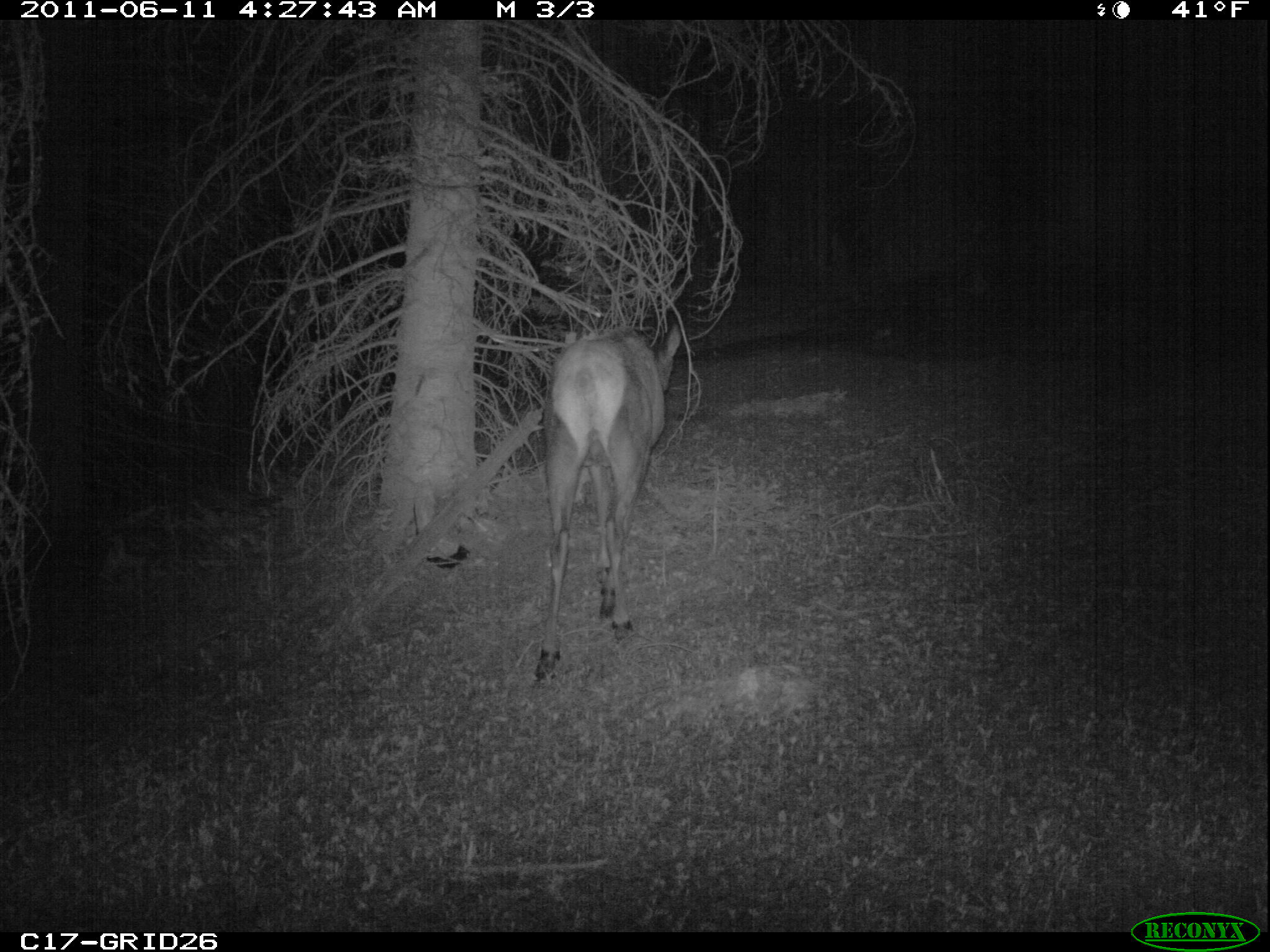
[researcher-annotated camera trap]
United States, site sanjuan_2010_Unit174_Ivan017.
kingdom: Animalia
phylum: Chordata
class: Mammalia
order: Artiodactyla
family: Cervidae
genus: Cervus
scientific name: Cervus elaphus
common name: red deer